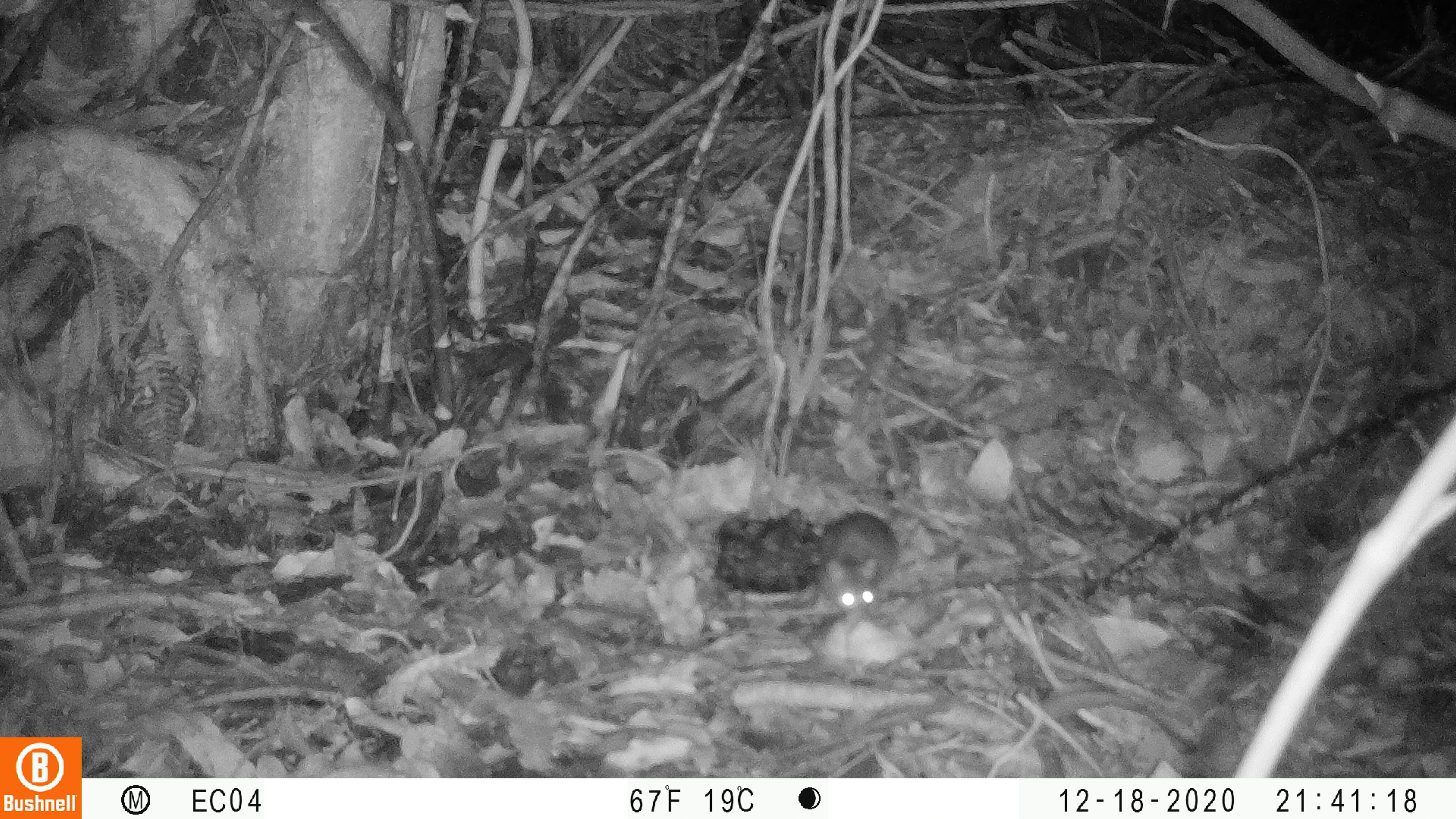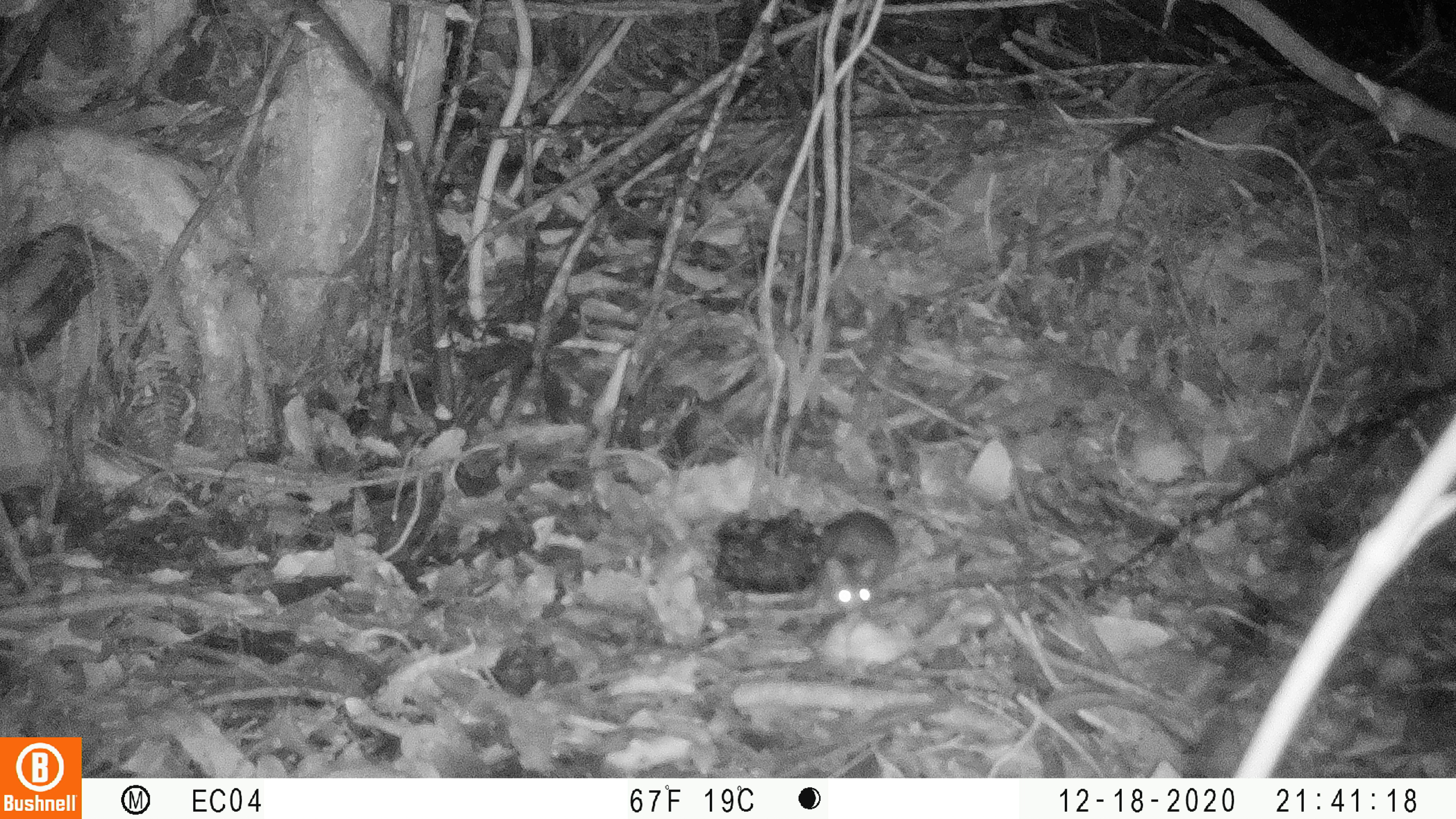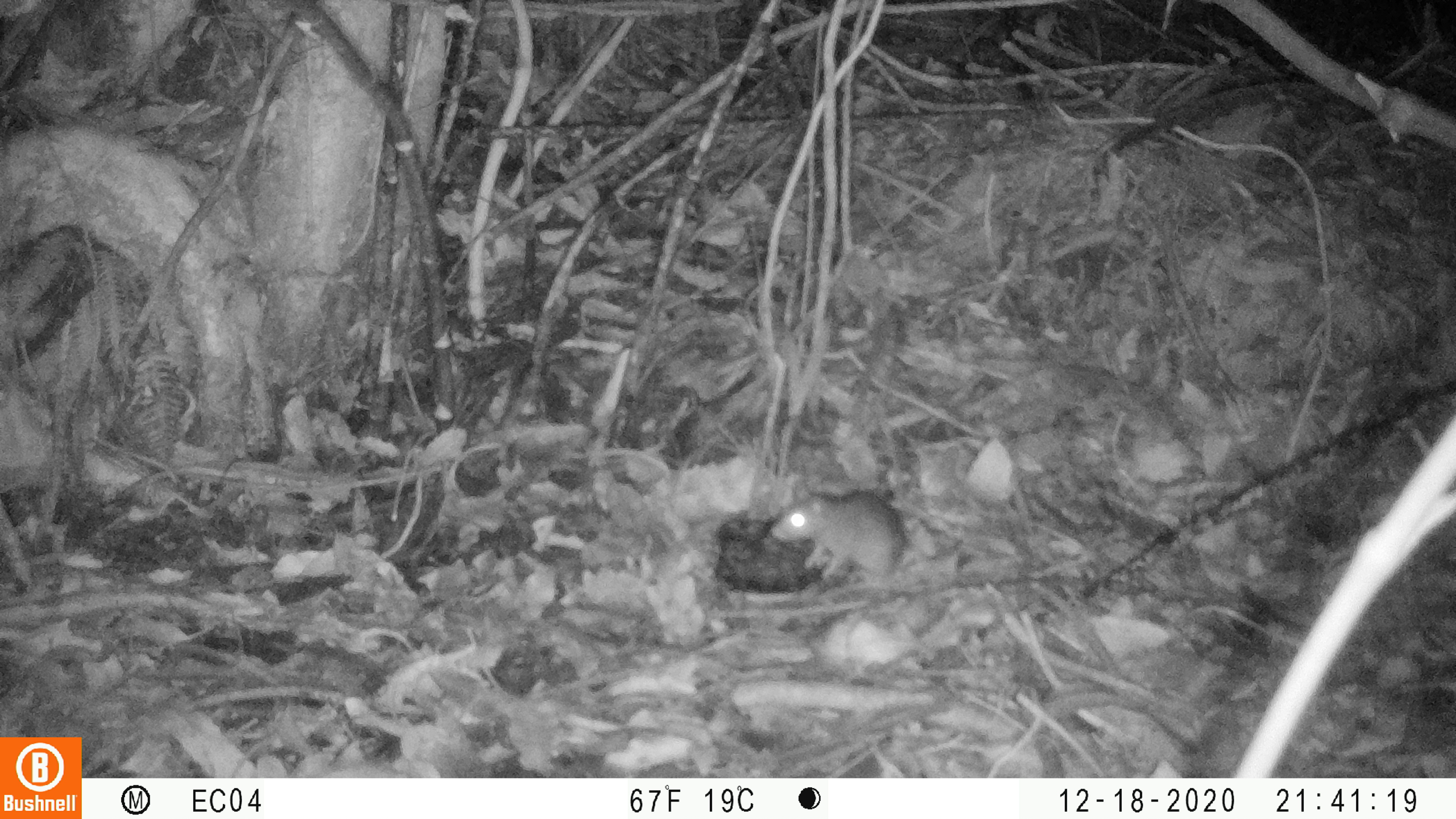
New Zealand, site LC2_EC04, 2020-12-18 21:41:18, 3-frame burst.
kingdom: Animalia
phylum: Chordata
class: Mammalia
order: Rodentia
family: Muridae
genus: Rattus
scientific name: Rattus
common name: rat